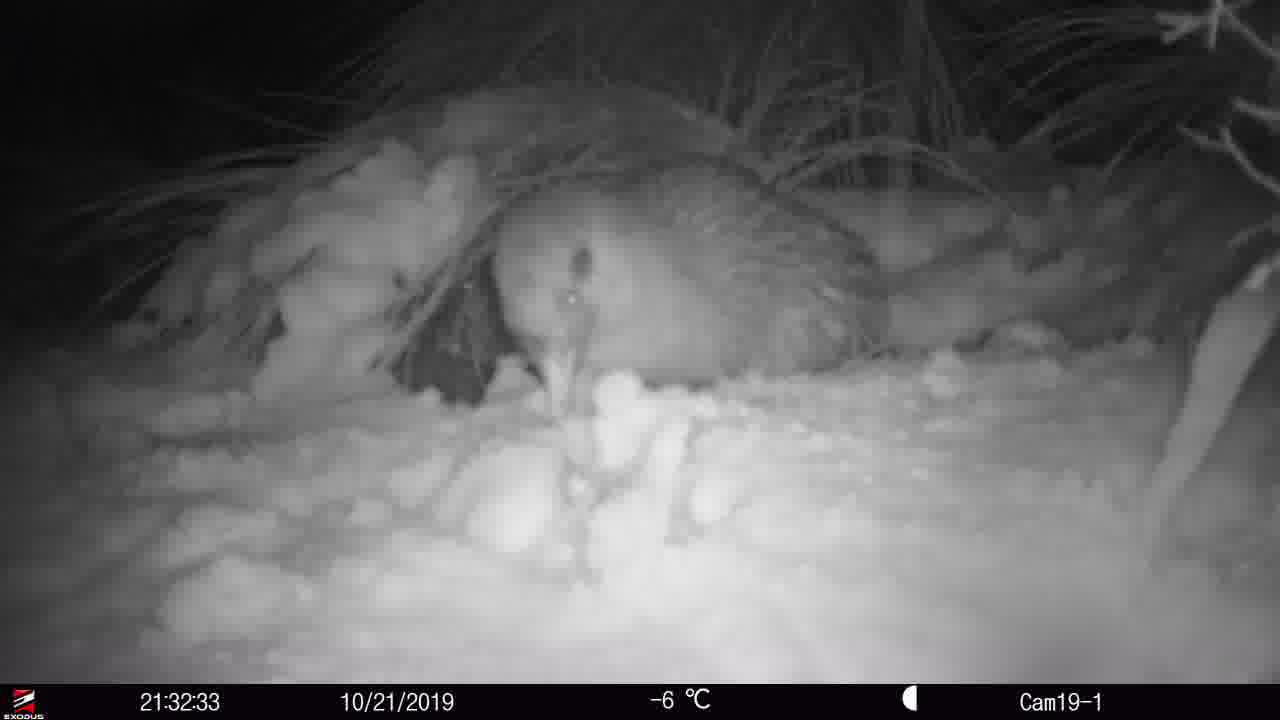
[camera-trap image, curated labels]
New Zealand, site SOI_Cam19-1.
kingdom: Animalia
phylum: Chordata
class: Aves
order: Apterygiformes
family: Apterygidae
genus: Apteryx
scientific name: Apteryx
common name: kiwi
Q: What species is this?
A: Kiwi (Apteryx).